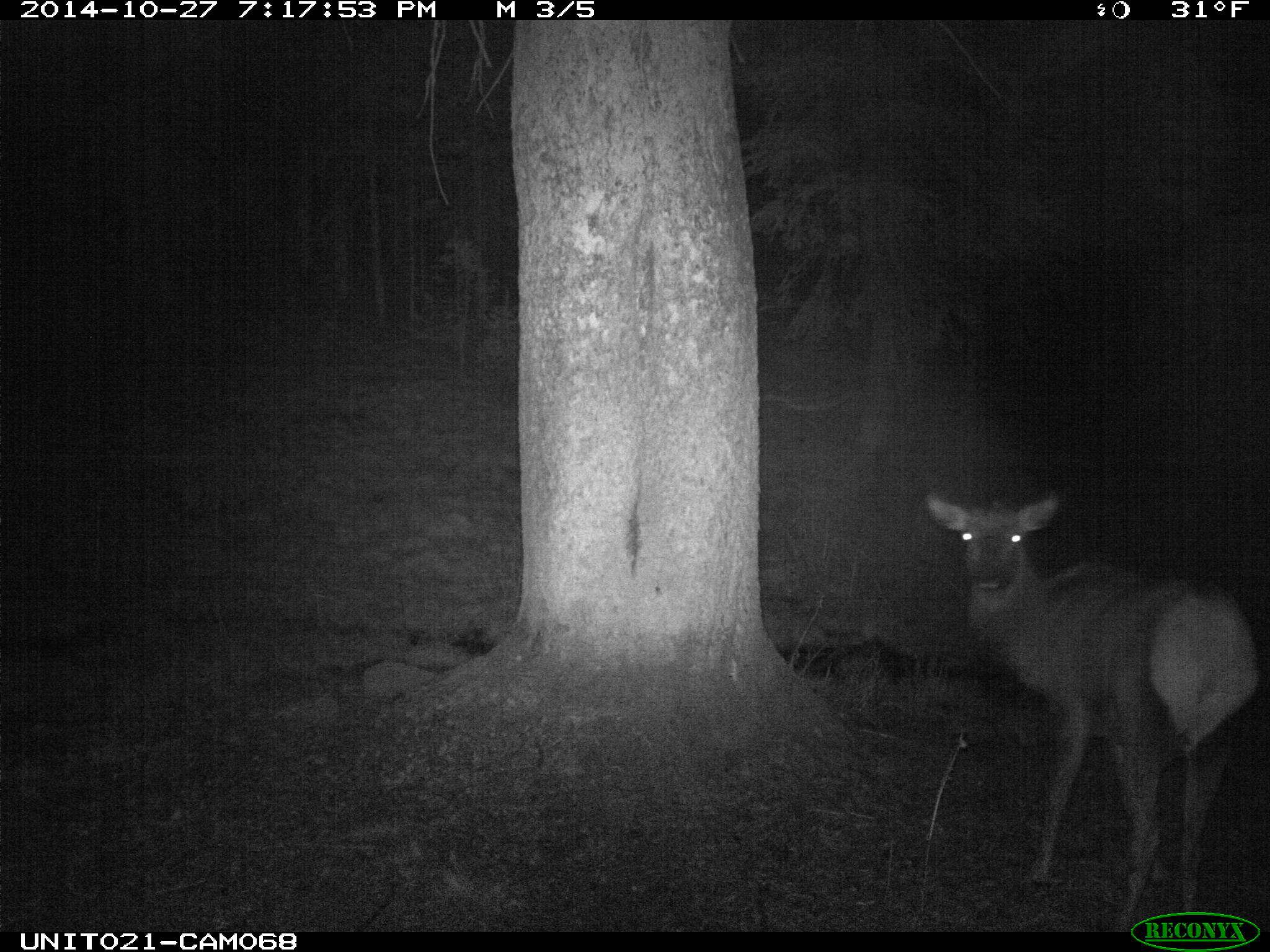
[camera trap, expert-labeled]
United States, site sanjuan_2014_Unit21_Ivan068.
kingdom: Animalia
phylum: Chordata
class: Mammalia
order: Artiodactyla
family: Cervidae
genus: Cervus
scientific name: Cervus elaphus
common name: red deer